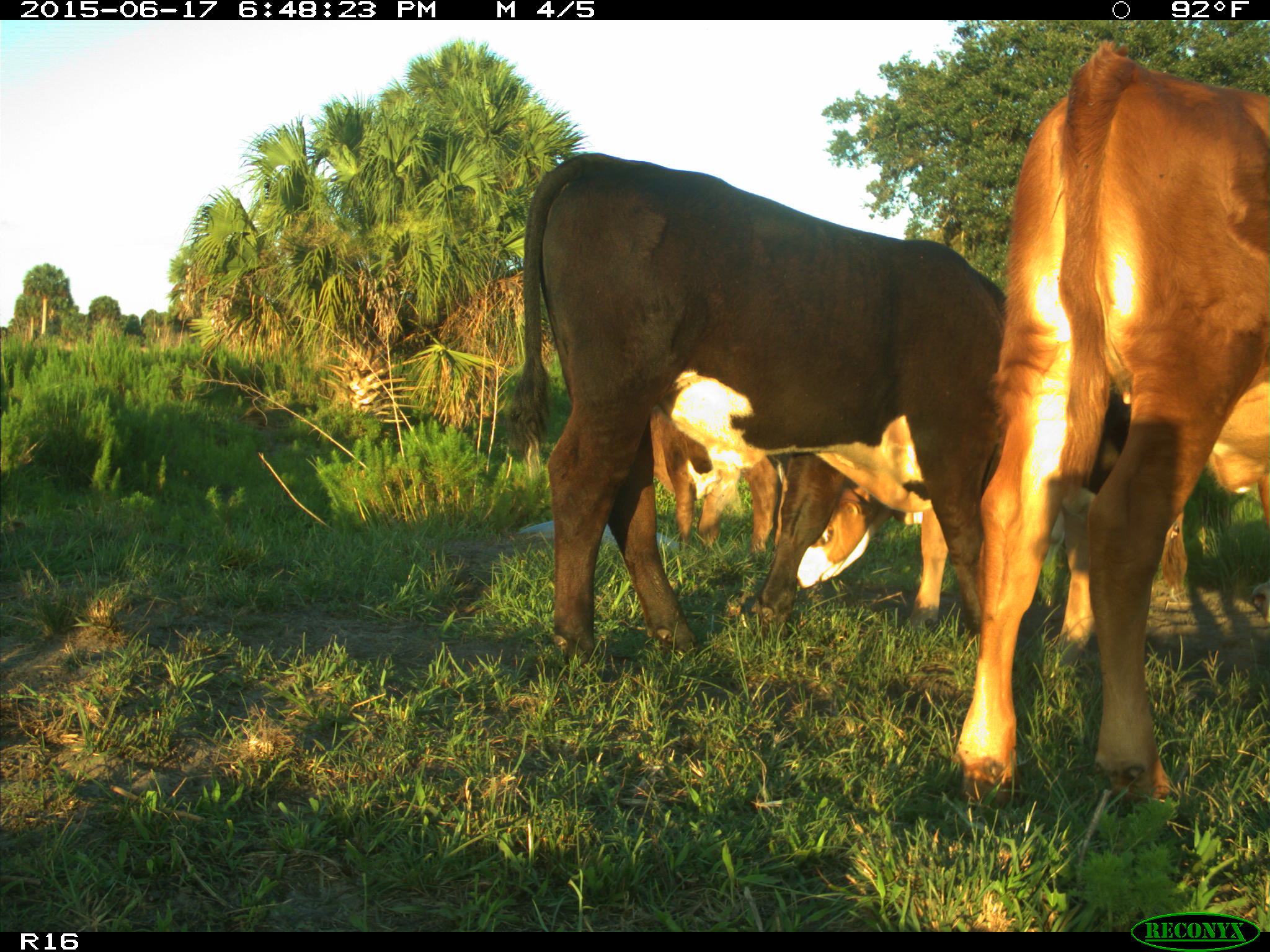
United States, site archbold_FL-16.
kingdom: Animalia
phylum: Chordata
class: Mammalia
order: Artiodactyla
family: Bovidae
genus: Bos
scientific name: Bos taurus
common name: domestic cow